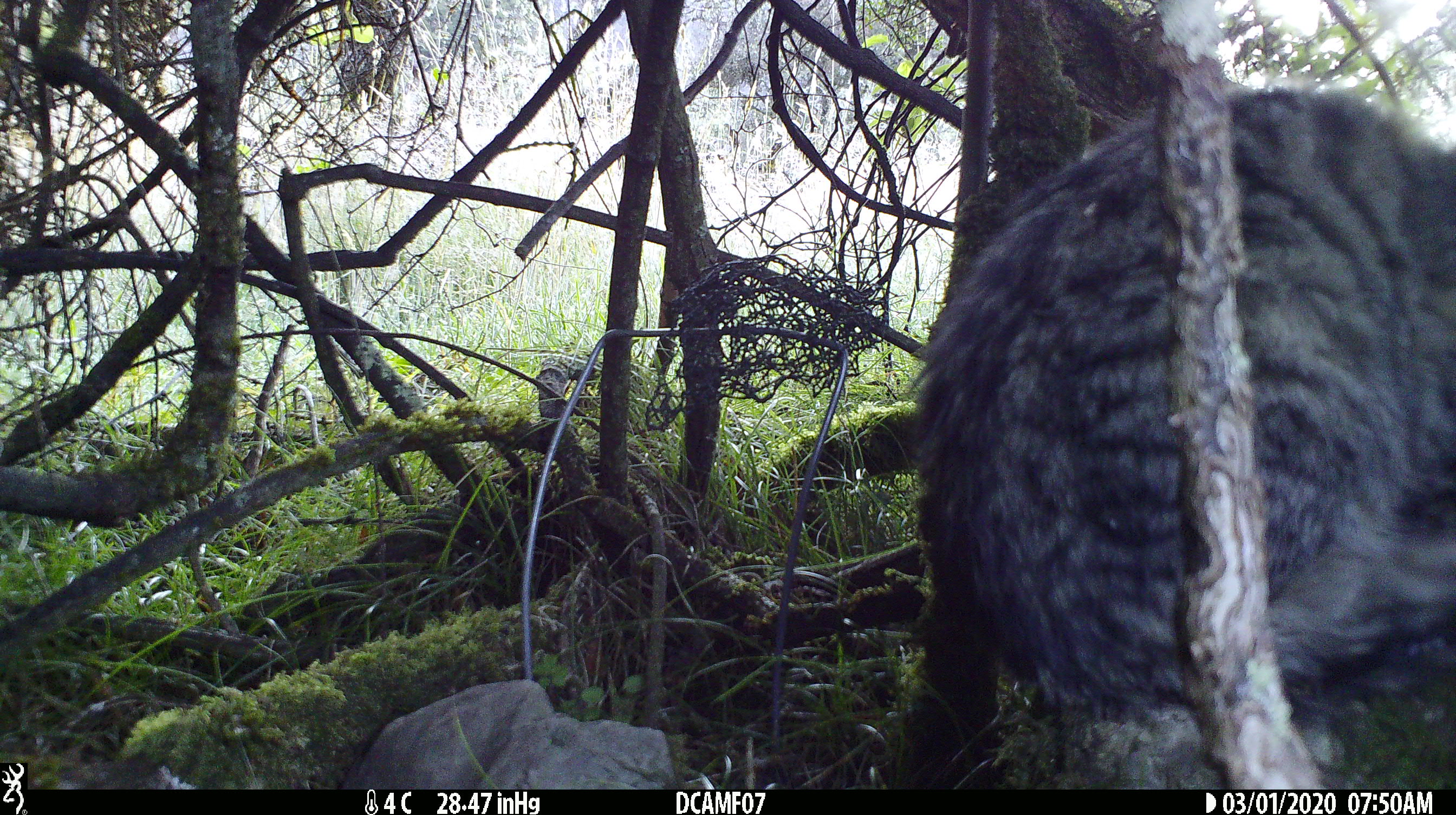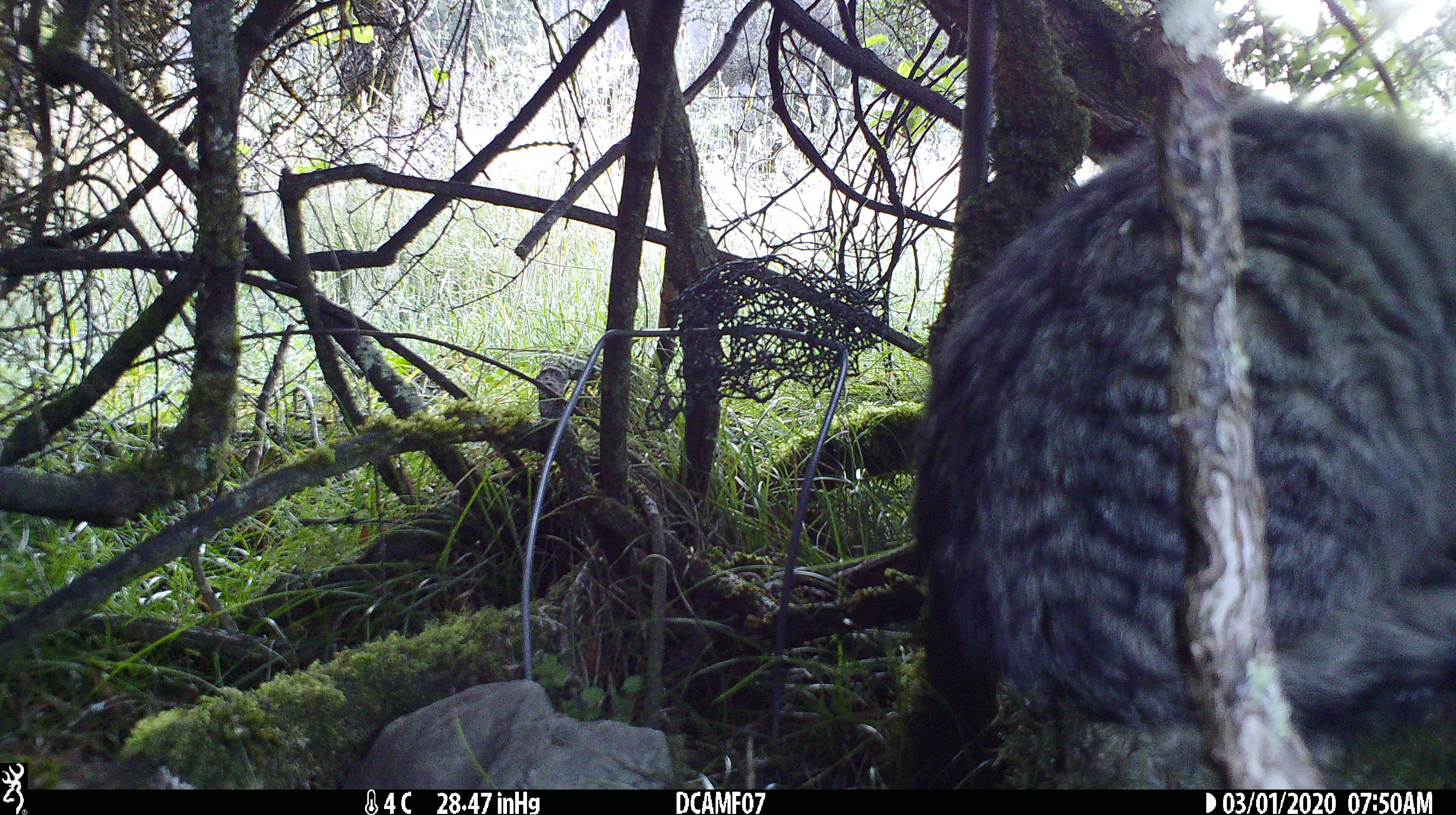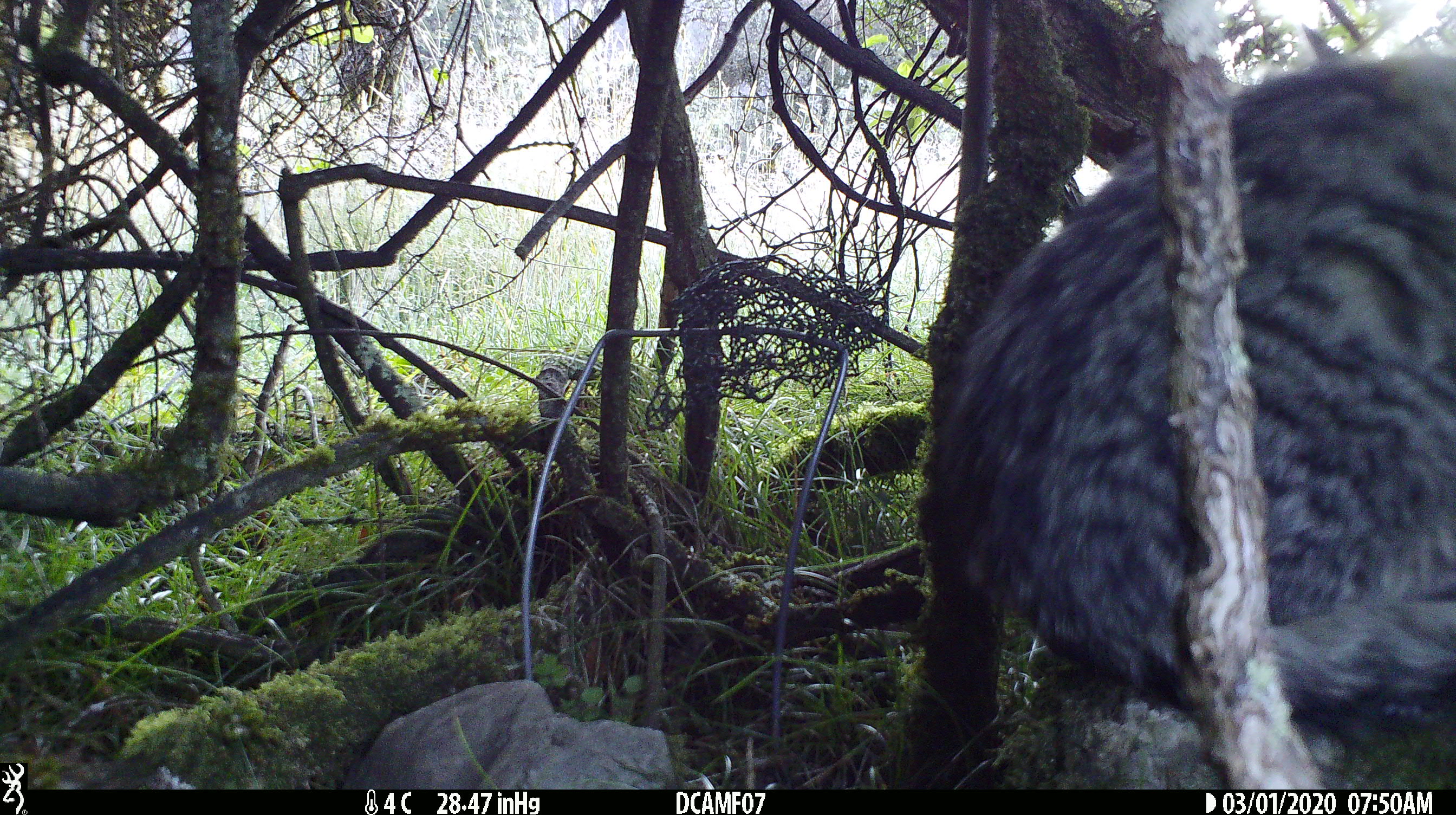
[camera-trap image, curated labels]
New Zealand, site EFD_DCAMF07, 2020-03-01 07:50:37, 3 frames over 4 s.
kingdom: Animalia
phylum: Chordata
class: Mammalia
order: Carnivora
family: Felidae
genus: Felis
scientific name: Felis catus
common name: domestic cat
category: cat